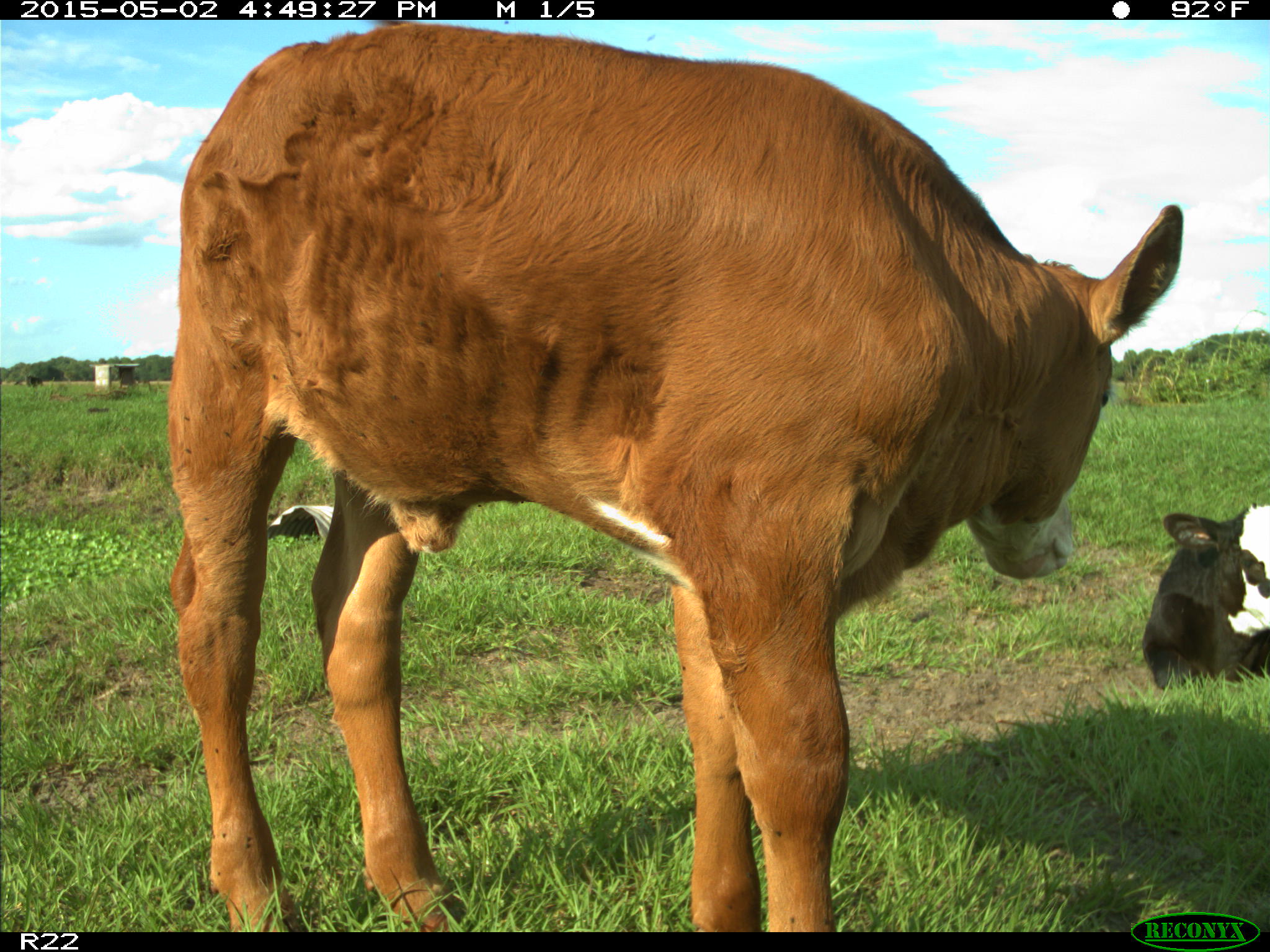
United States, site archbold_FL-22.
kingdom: Animalia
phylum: Chordata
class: Mammalia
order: Artiodactyla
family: Bovidae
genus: Bos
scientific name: Bos taurus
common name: domestic cow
Bos taurus (domestic cow).